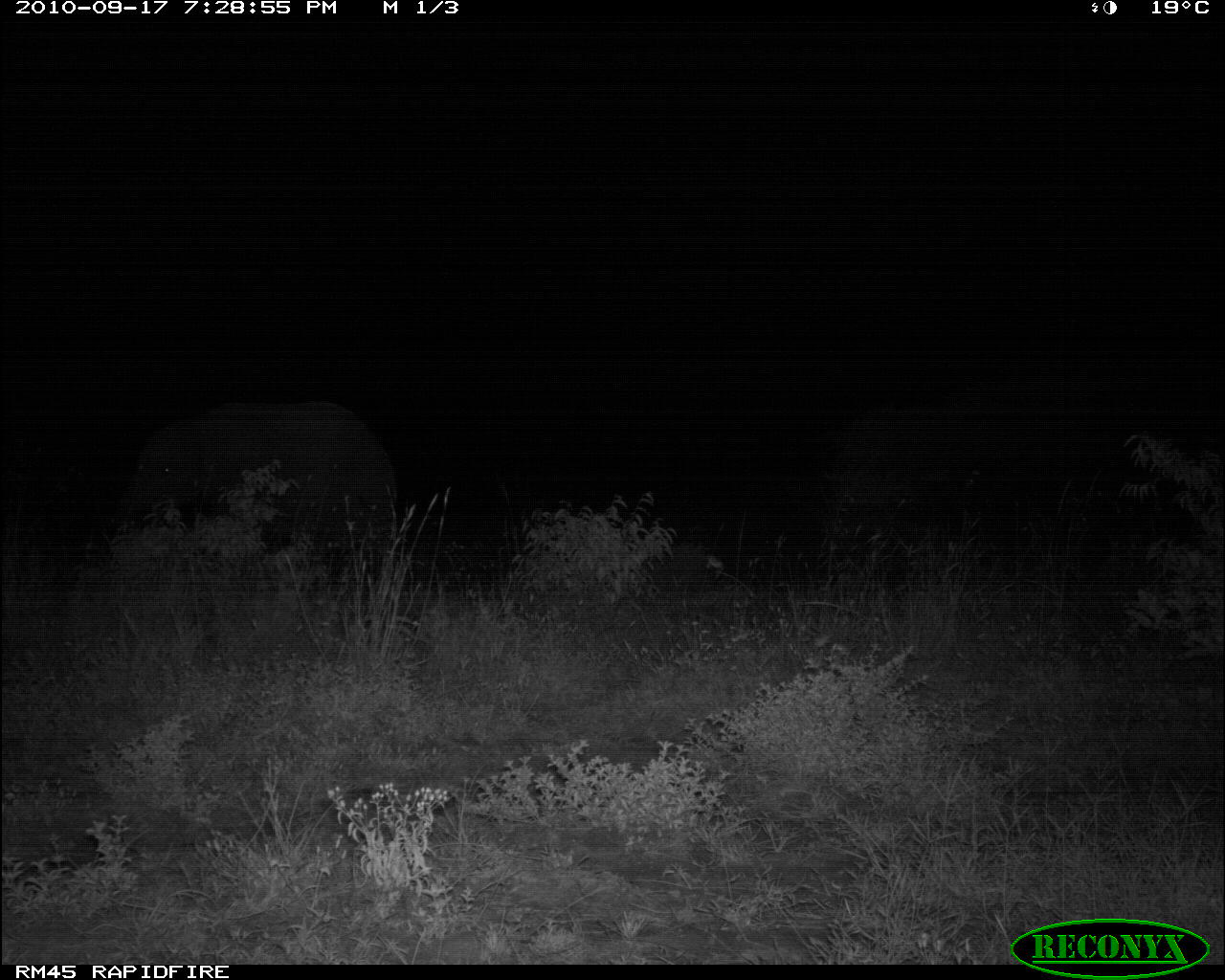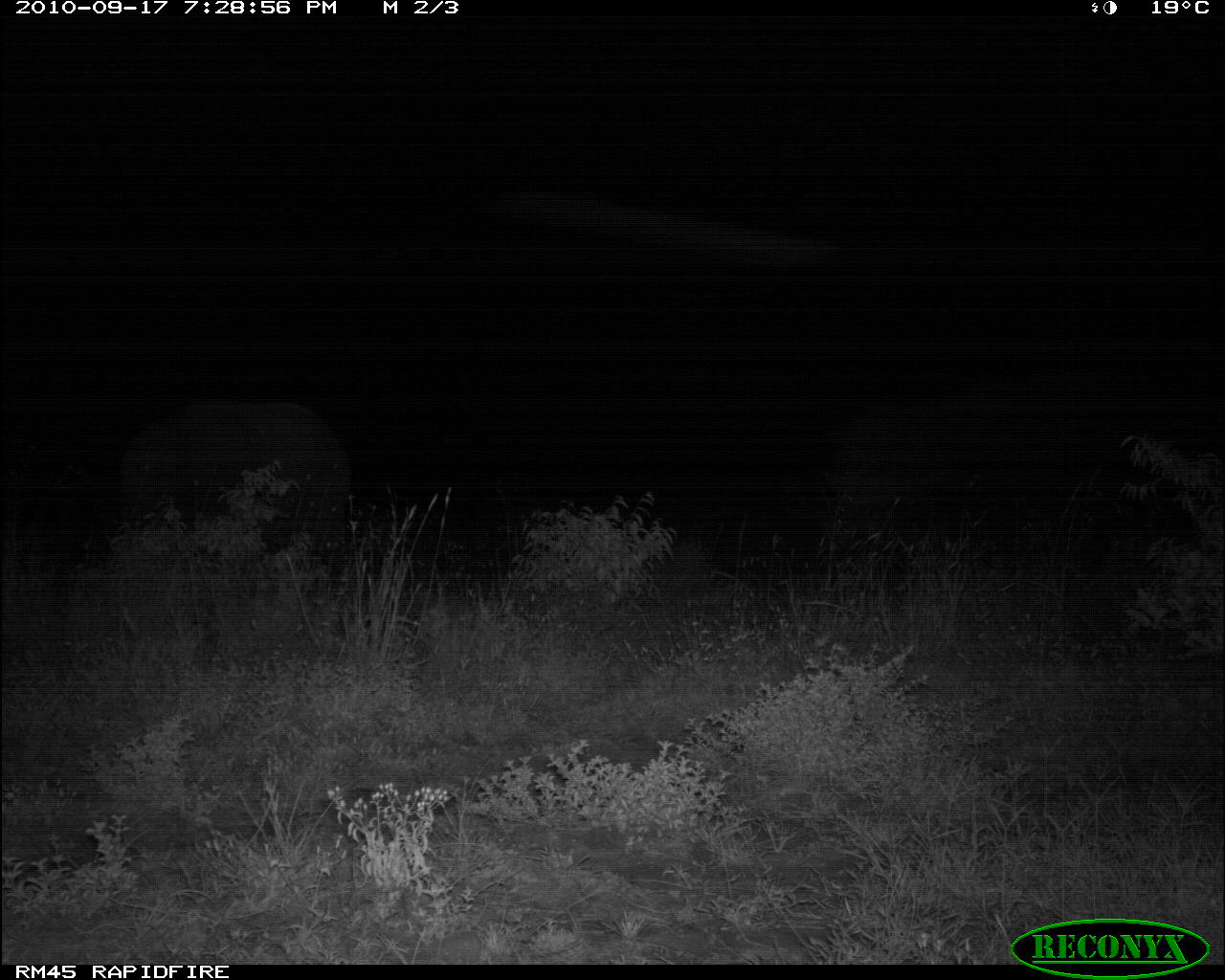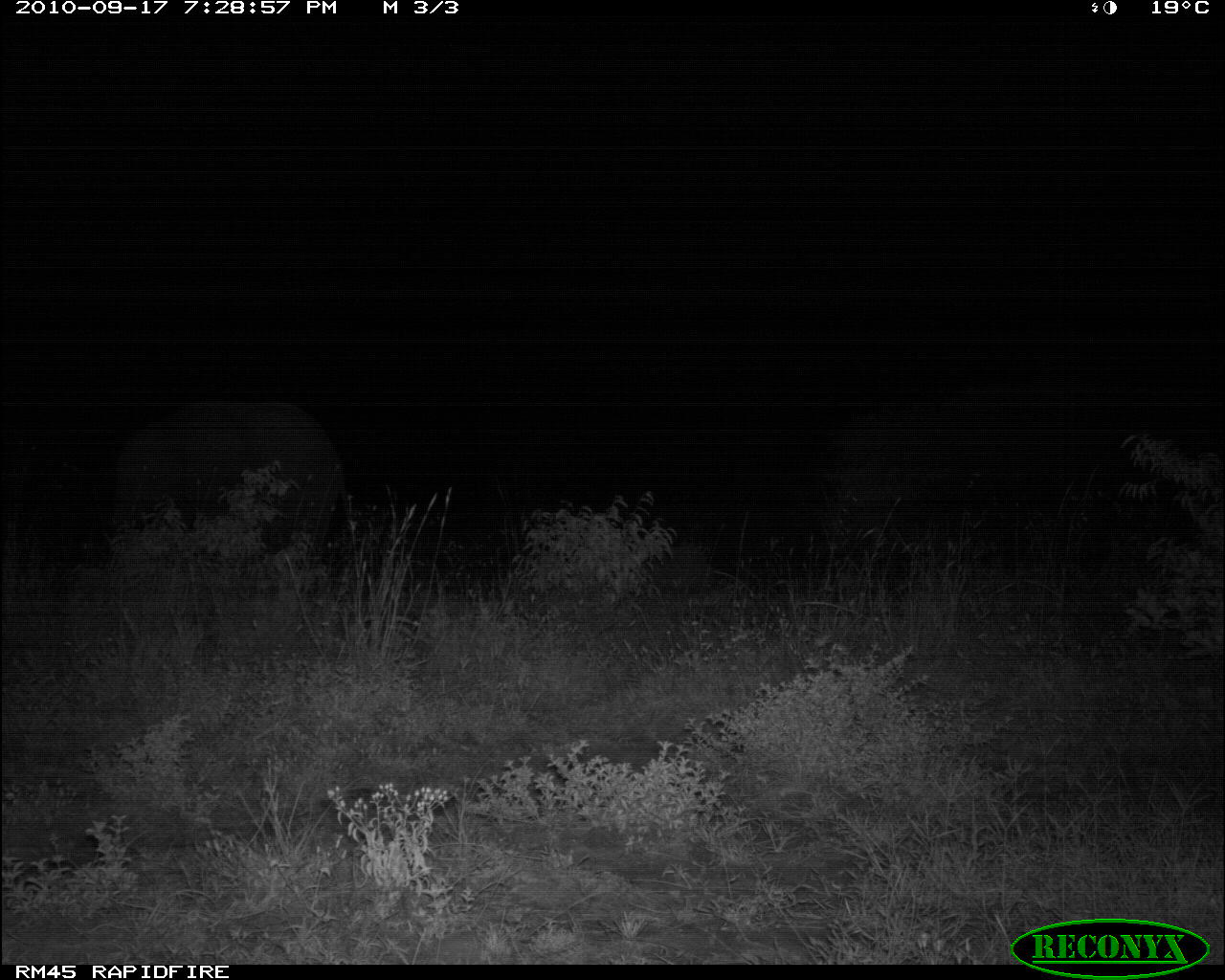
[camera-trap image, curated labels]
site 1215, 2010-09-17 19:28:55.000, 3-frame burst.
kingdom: Animalia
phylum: Chordata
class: Mammalia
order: Proboscidea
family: Elephantidae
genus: Loxodonta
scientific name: Loxodonta africana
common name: african bush elephant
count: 1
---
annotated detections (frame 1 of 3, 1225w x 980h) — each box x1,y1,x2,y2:
loxodonta africana: 108,401,397,585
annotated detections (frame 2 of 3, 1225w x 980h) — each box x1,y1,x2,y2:
loxodonta africana: 123,398,350,563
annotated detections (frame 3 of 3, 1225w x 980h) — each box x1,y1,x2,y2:
loxodonta africana: 110,397,352,565